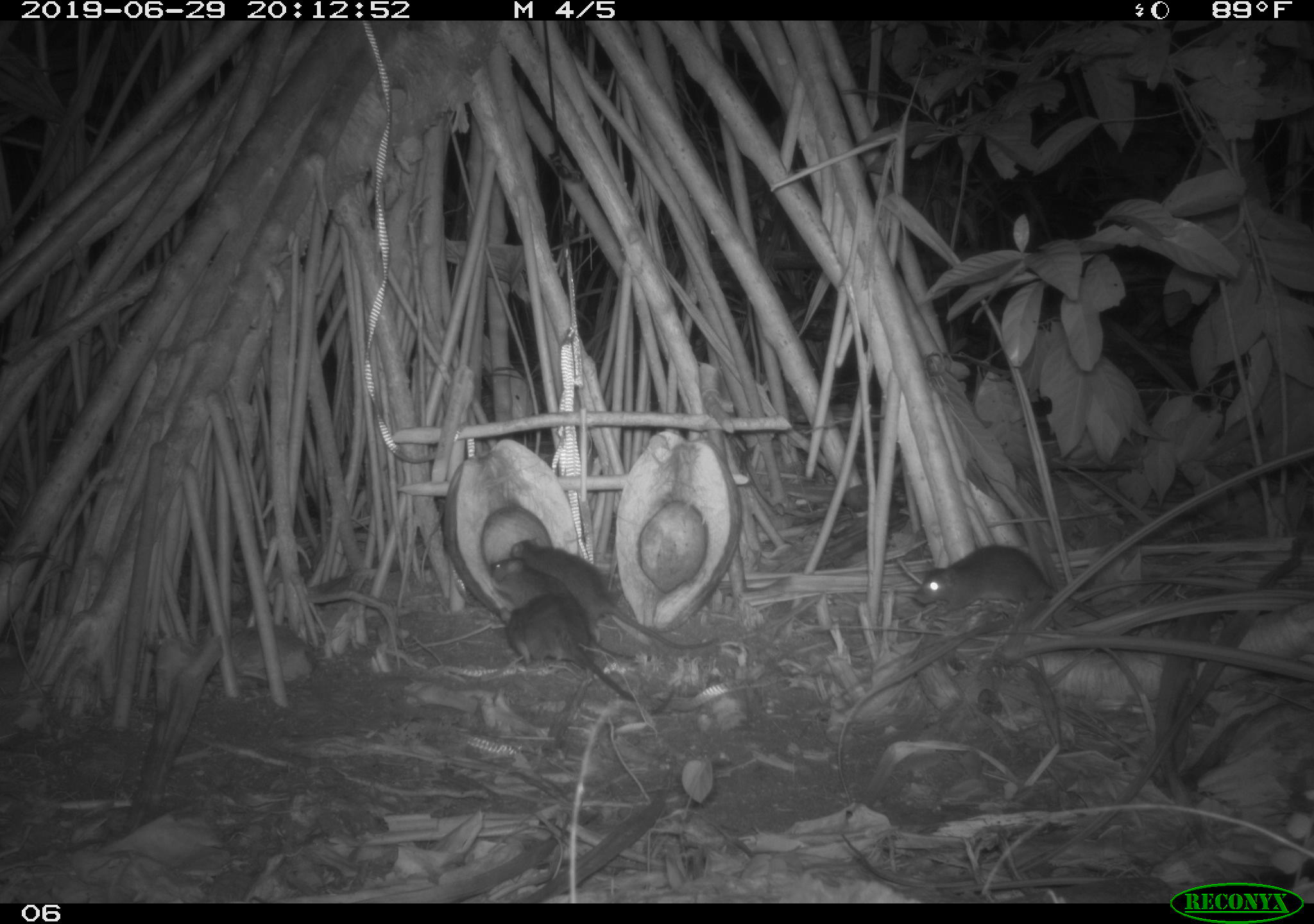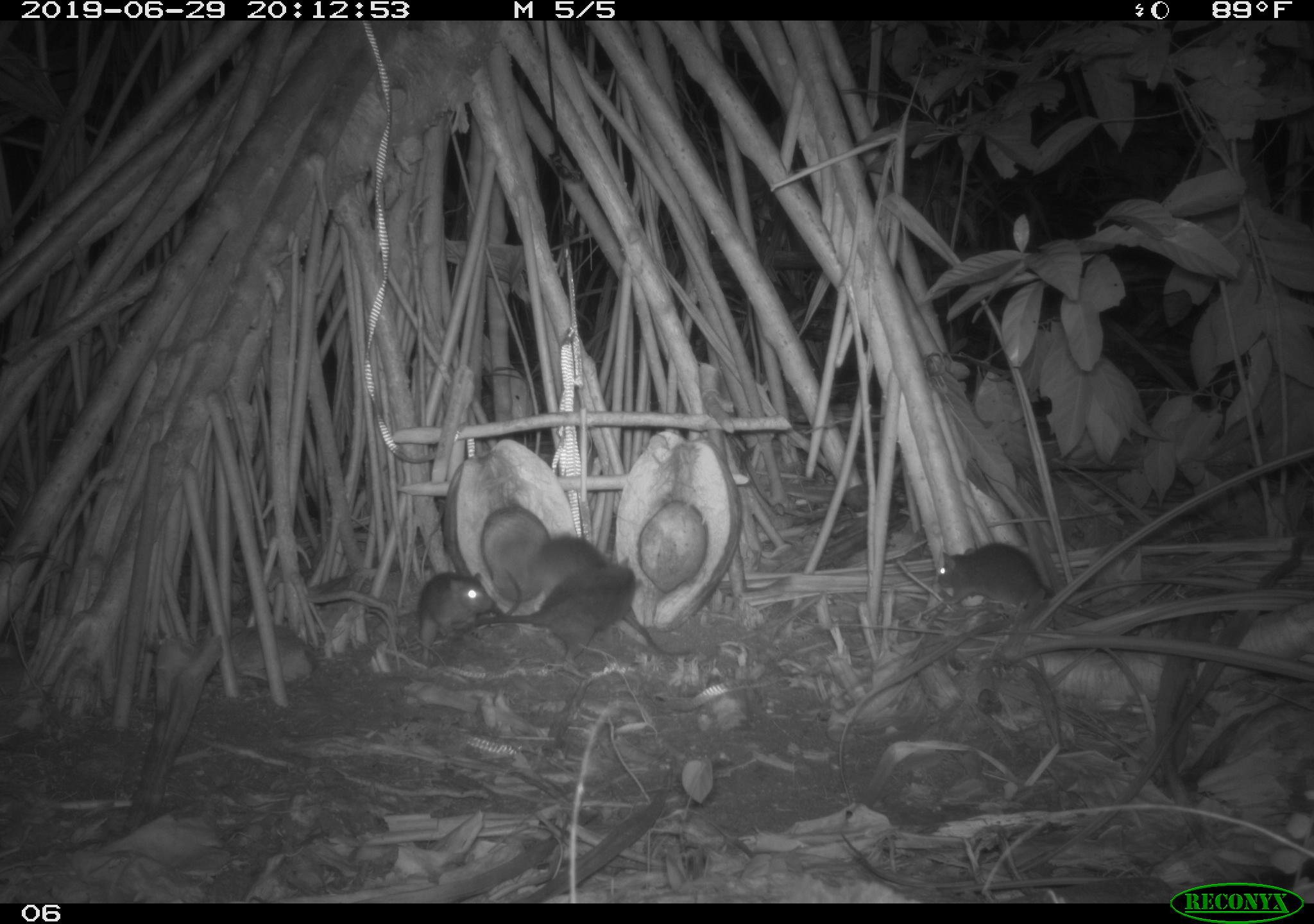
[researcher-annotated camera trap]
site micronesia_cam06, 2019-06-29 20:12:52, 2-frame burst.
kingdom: Animalia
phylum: Chordata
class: Mammalia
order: Rodentia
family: Muridae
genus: Rattus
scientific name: Rattus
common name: rat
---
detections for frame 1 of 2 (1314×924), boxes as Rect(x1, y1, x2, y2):
rat: Rect(510, 533, 722, 654); Rect(902, 542, 1113, 624); Rect(510, 595, 648, 709); Rect(490, 553, 574, 613)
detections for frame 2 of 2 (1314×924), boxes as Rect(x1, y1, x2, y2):
rat: Rect(523, 531, 694, 661); Rect(451, 553, 650, 655); Rect(932, 542, 1114, 628); Rect(393, 571, 500, 671)